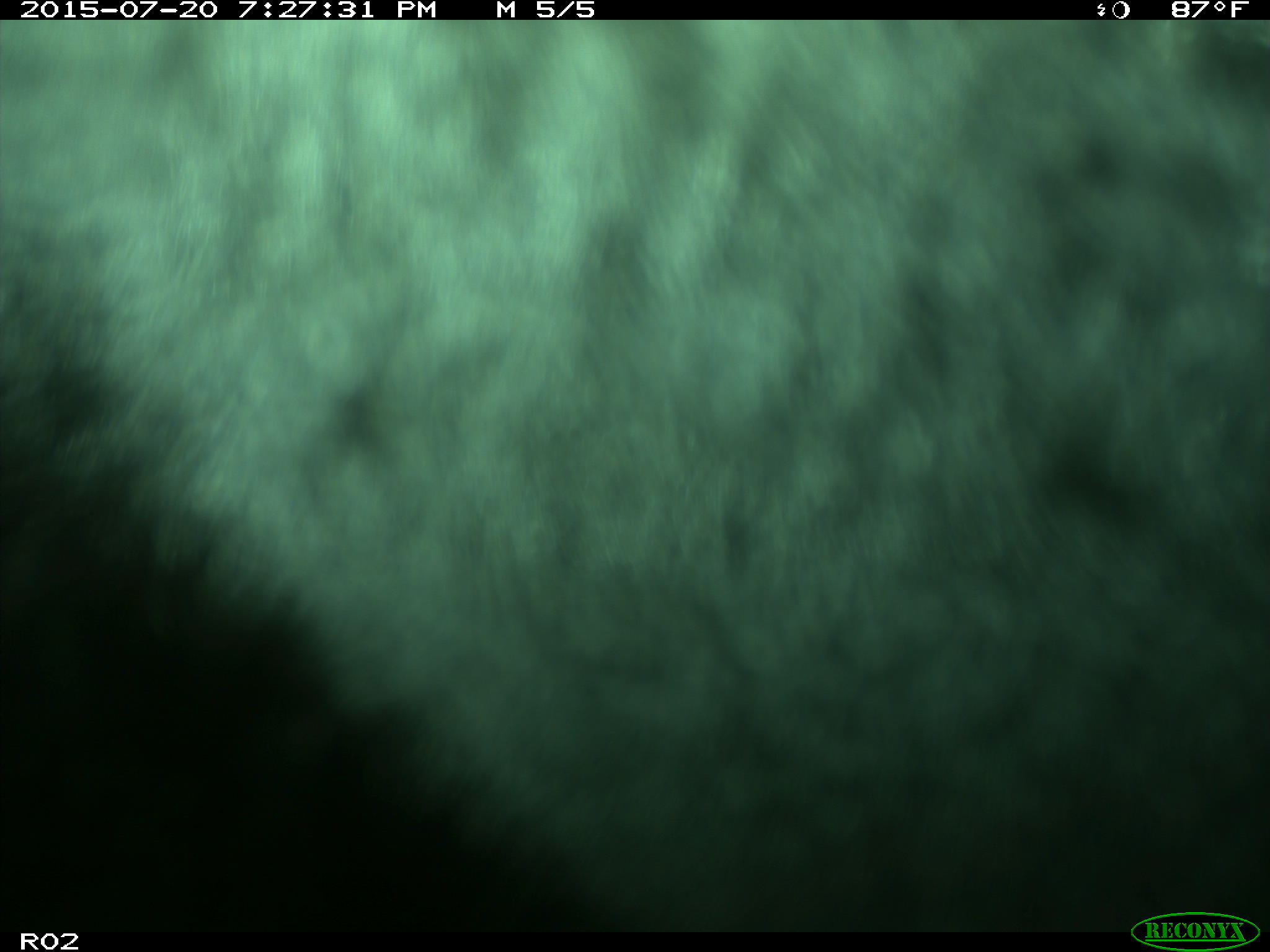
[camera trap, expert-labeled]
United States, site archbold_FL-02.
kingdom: Animalia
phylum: Chordata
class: Mammalia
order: Artiodactyla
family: Bovidae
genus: Bos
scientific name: Bos taurus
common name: domestic cow